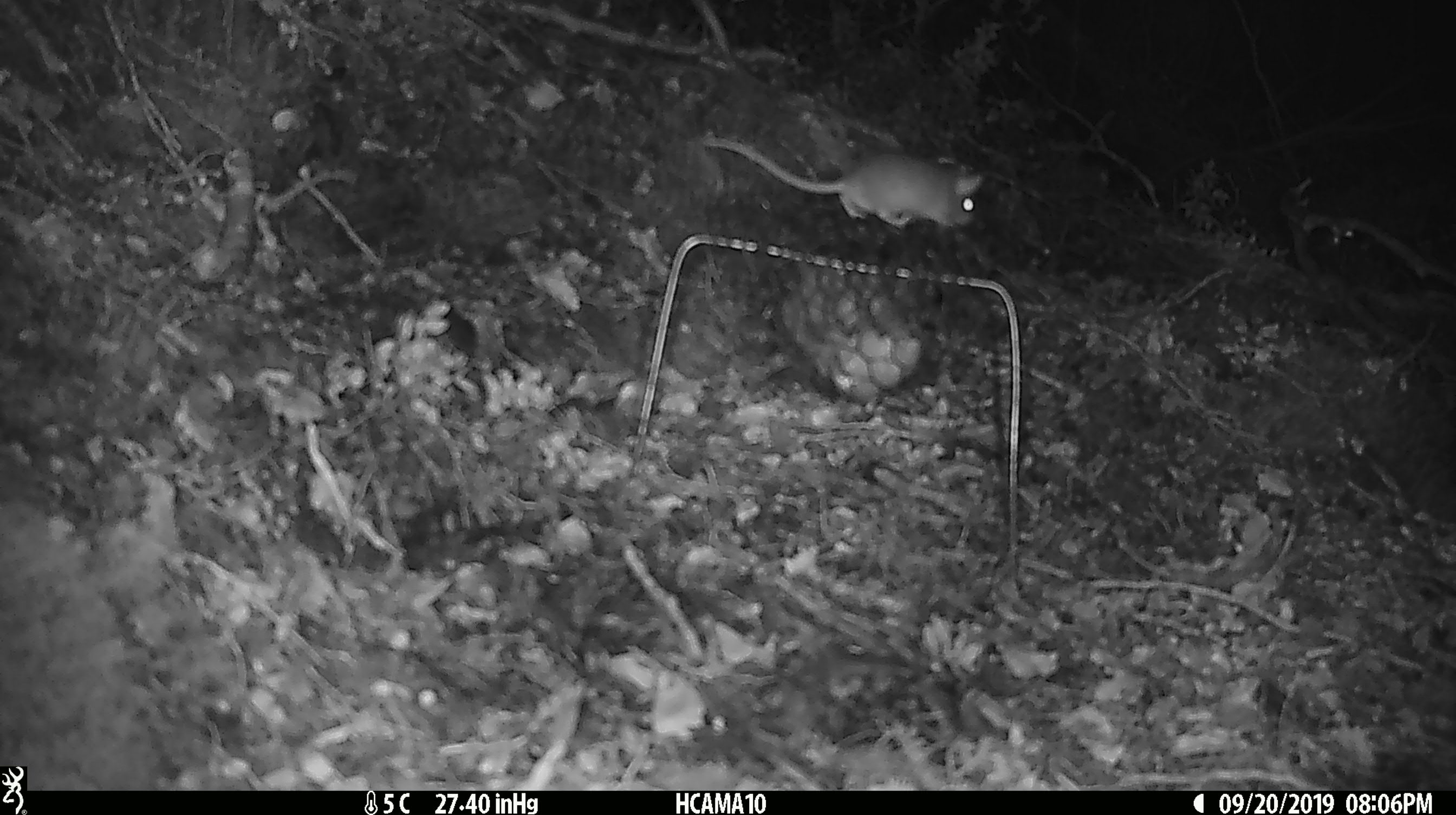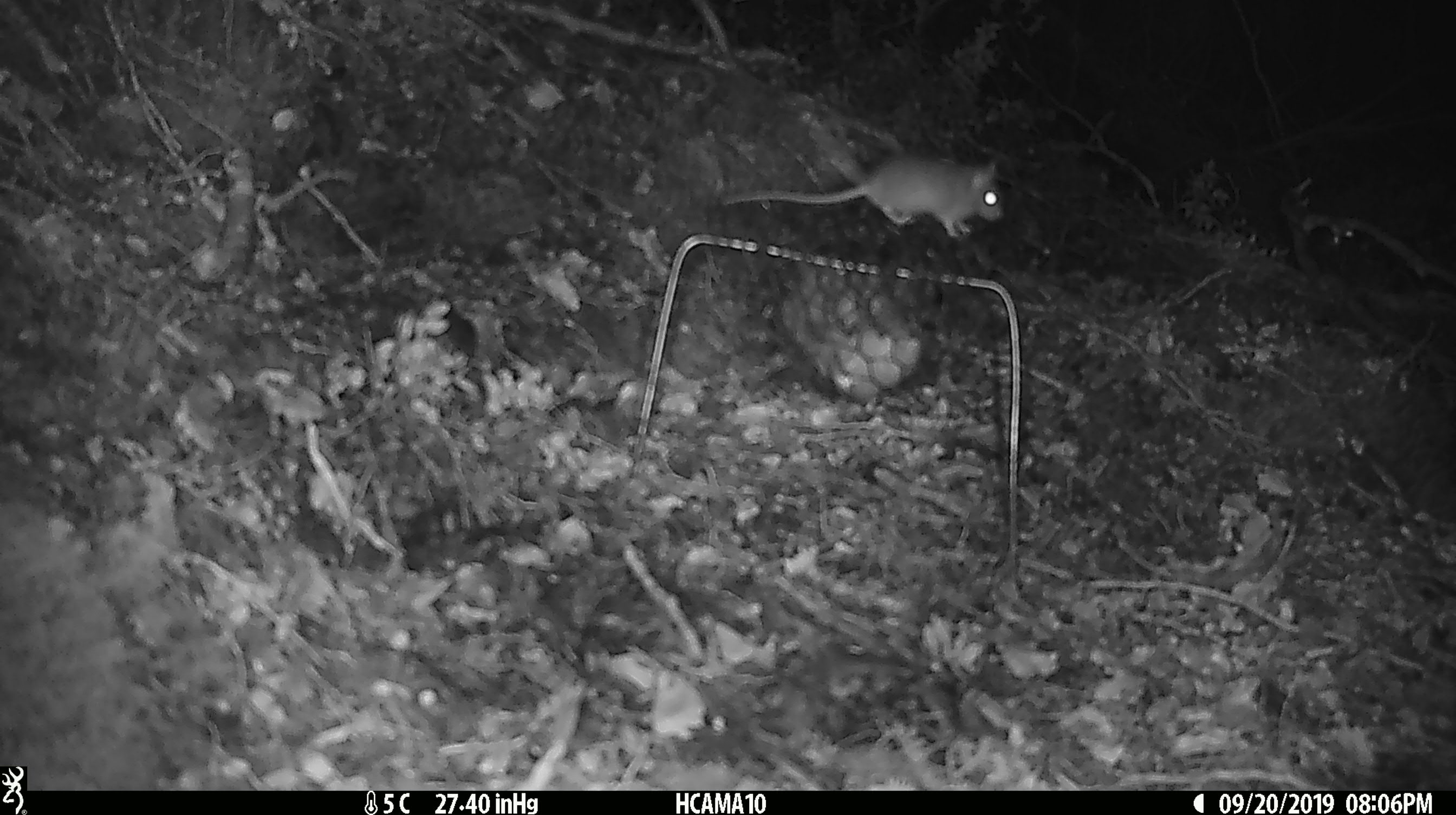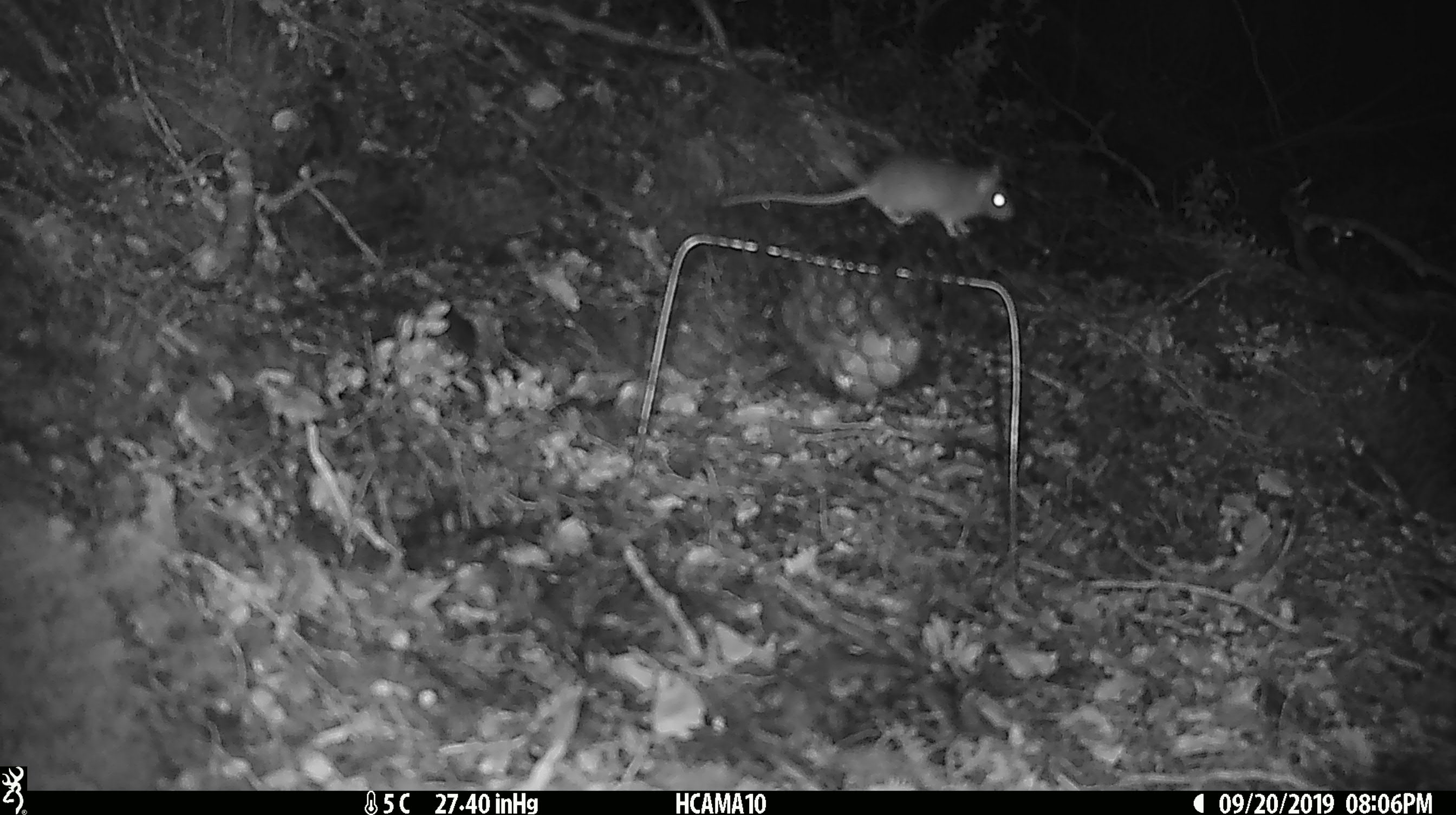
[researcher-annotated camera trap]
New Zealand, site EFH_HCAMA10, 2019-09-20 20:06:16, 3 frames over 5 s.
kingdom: Animalia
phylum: Chordata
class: Mammalia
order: Rodentia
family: Muridae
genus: Mus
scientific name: Mus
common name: mouse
Mouse (Mus).